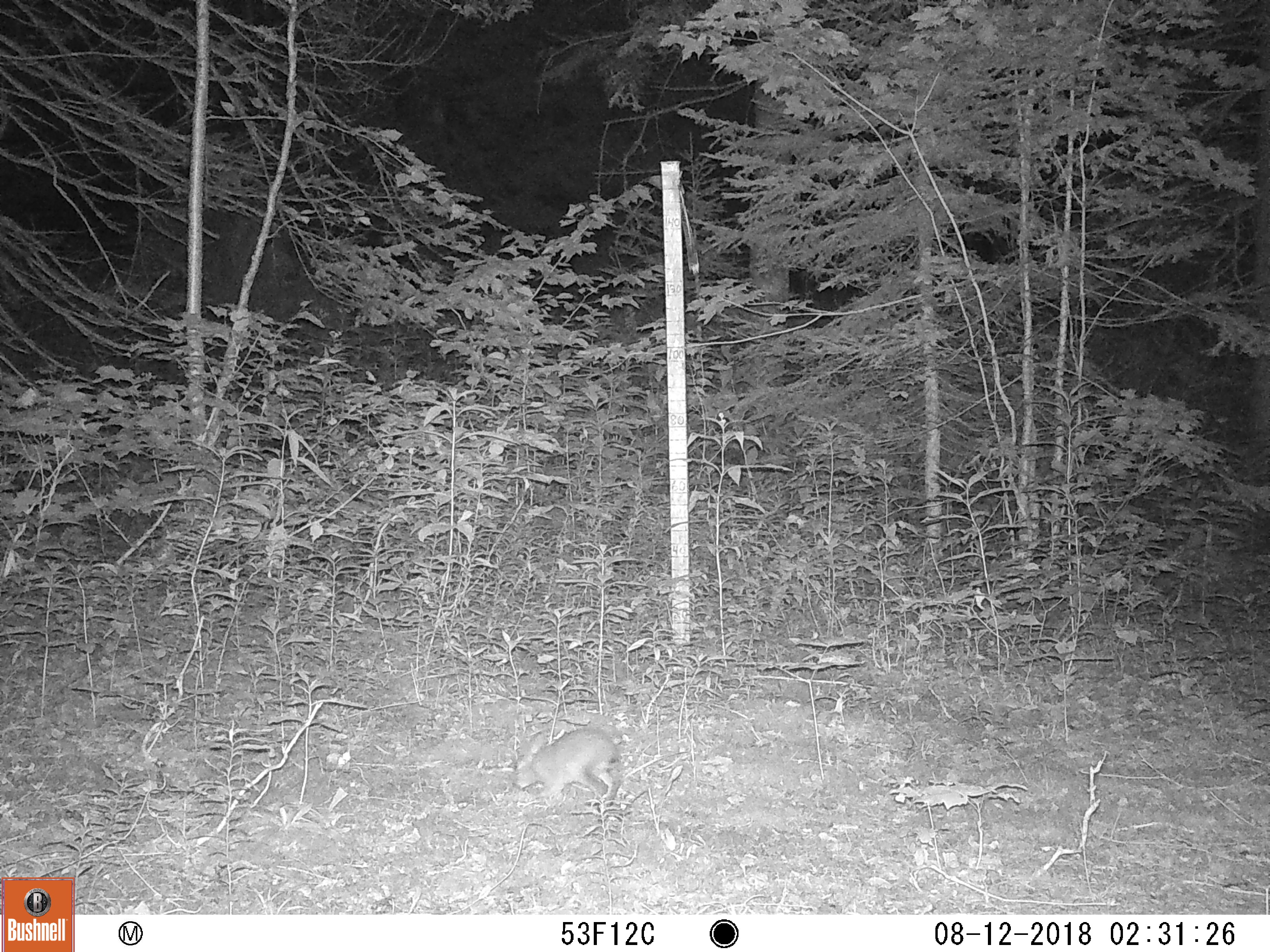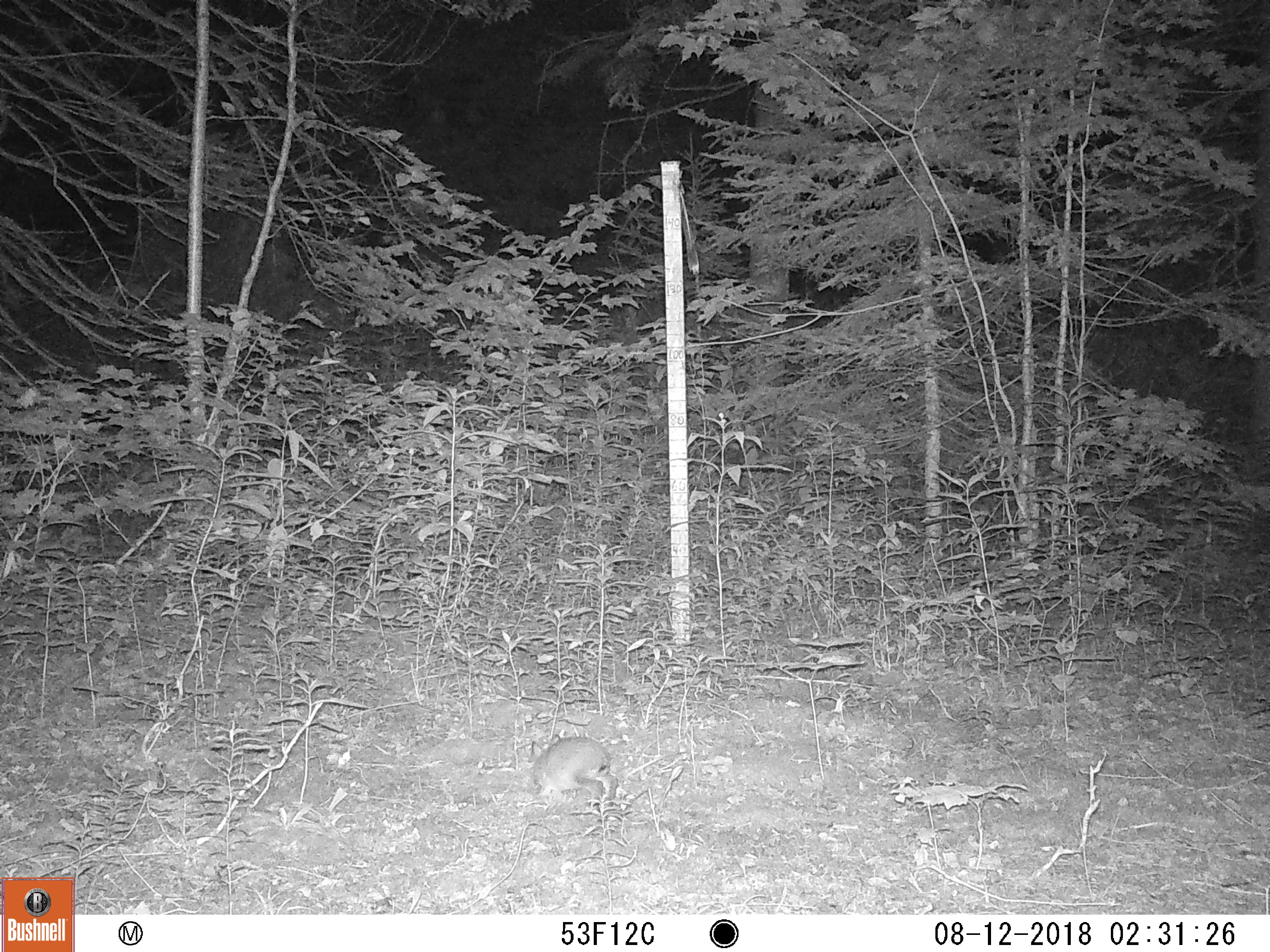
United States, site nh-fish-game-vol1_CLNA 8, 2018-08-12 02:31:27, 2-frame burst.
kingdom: Animalia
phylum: Chordata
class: Mammalia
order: Lagomorpha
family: Leporidae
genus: Lepus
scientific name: Lepus americanus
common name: snowshoe hare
Snowshoe hare (Lepus americanus).